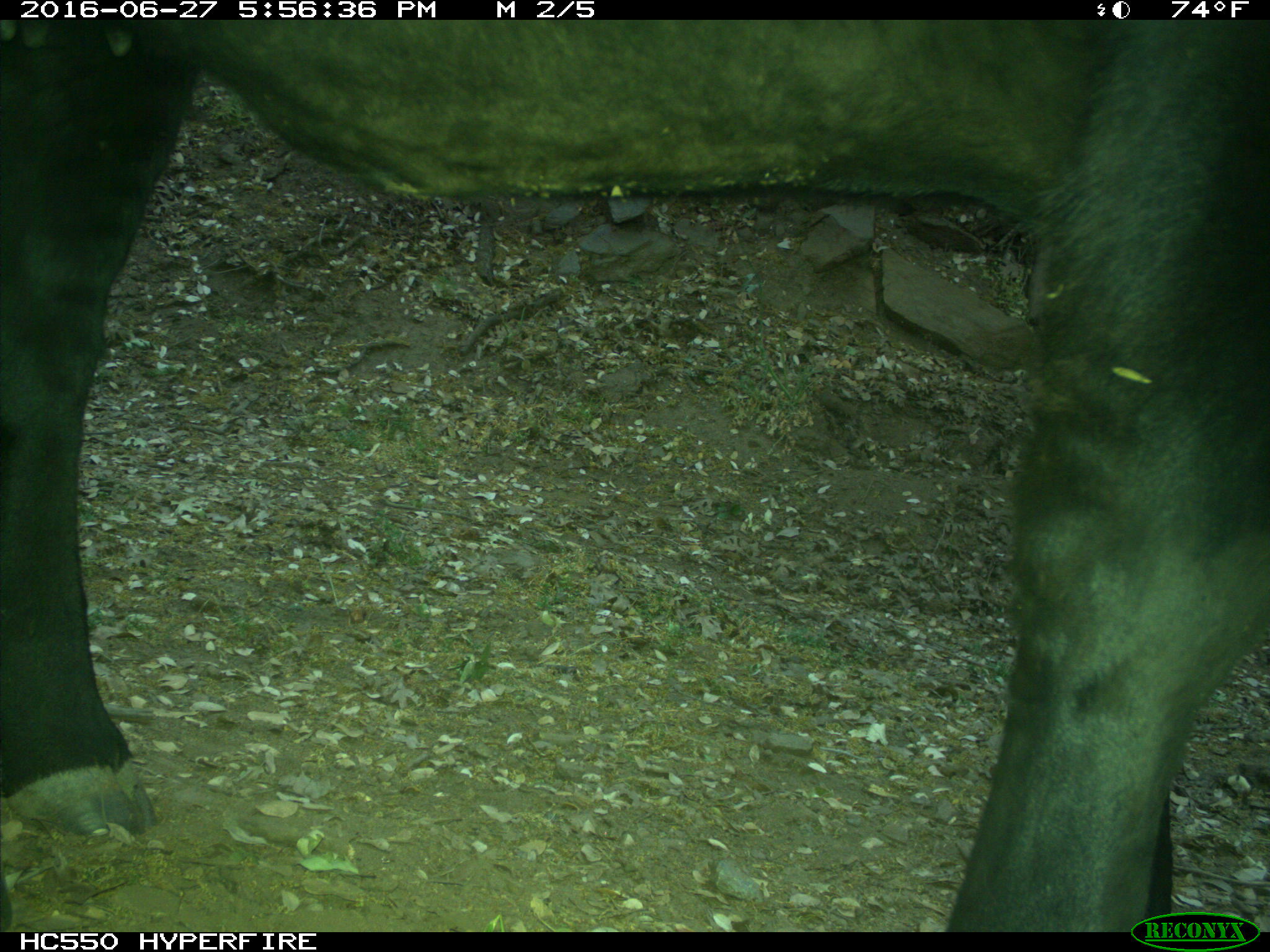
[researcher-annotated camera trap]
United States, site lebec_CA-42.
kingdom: Animalia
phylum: Chordata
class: Mammalia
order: Artiodactyla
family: Bovidae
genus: Bos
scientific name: Bos taurus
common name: domestic cow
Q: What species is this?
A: Bos taurus (domestic cow).